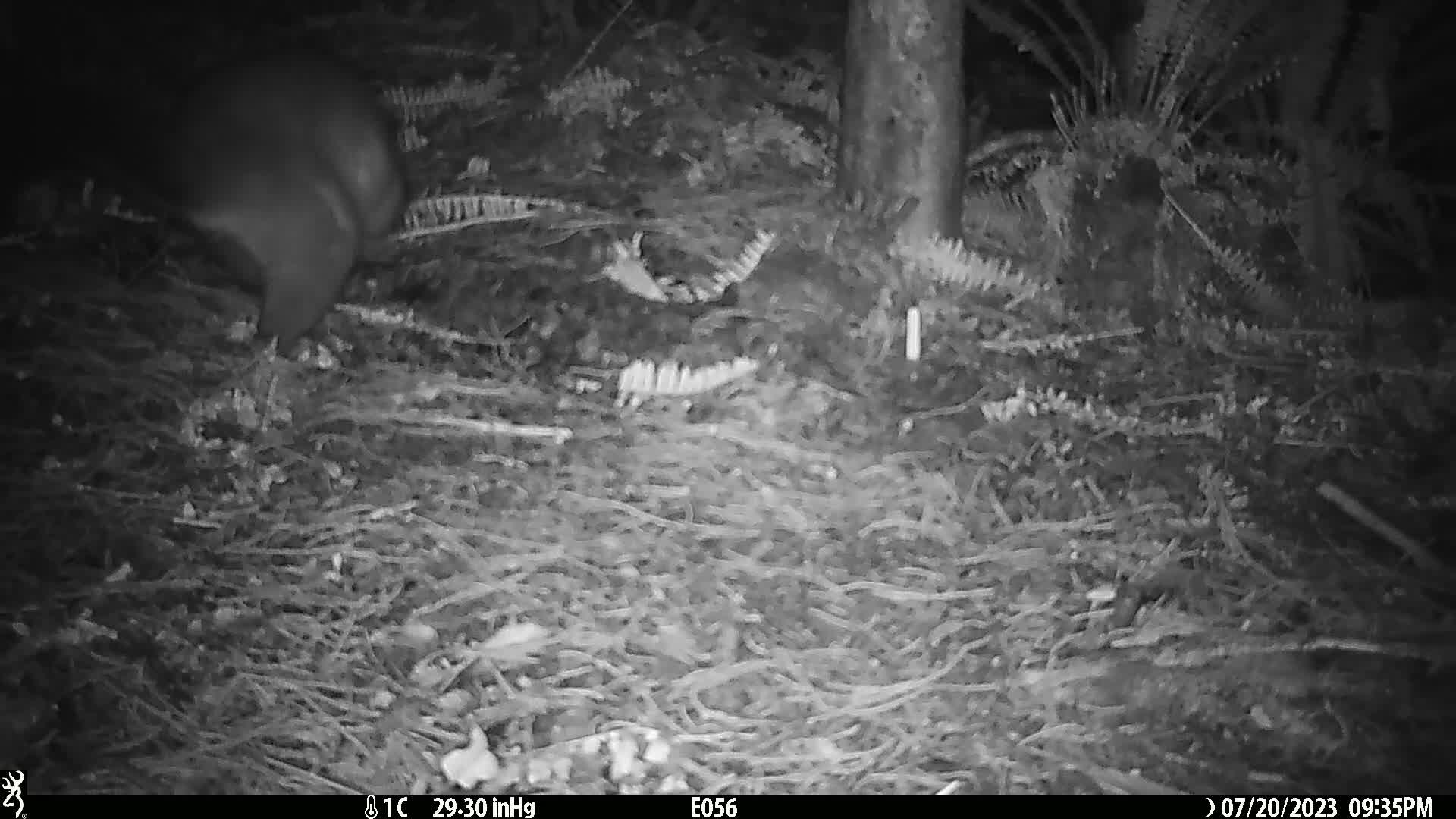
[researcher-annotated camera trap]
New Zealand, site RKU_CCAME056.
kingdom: Animalia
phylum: Chordata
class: Mammalia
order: Diprotodontia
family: Phalangeridae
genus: Trichosurus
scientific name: Trichosurus vulpecula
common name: common brushtail possum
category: possum